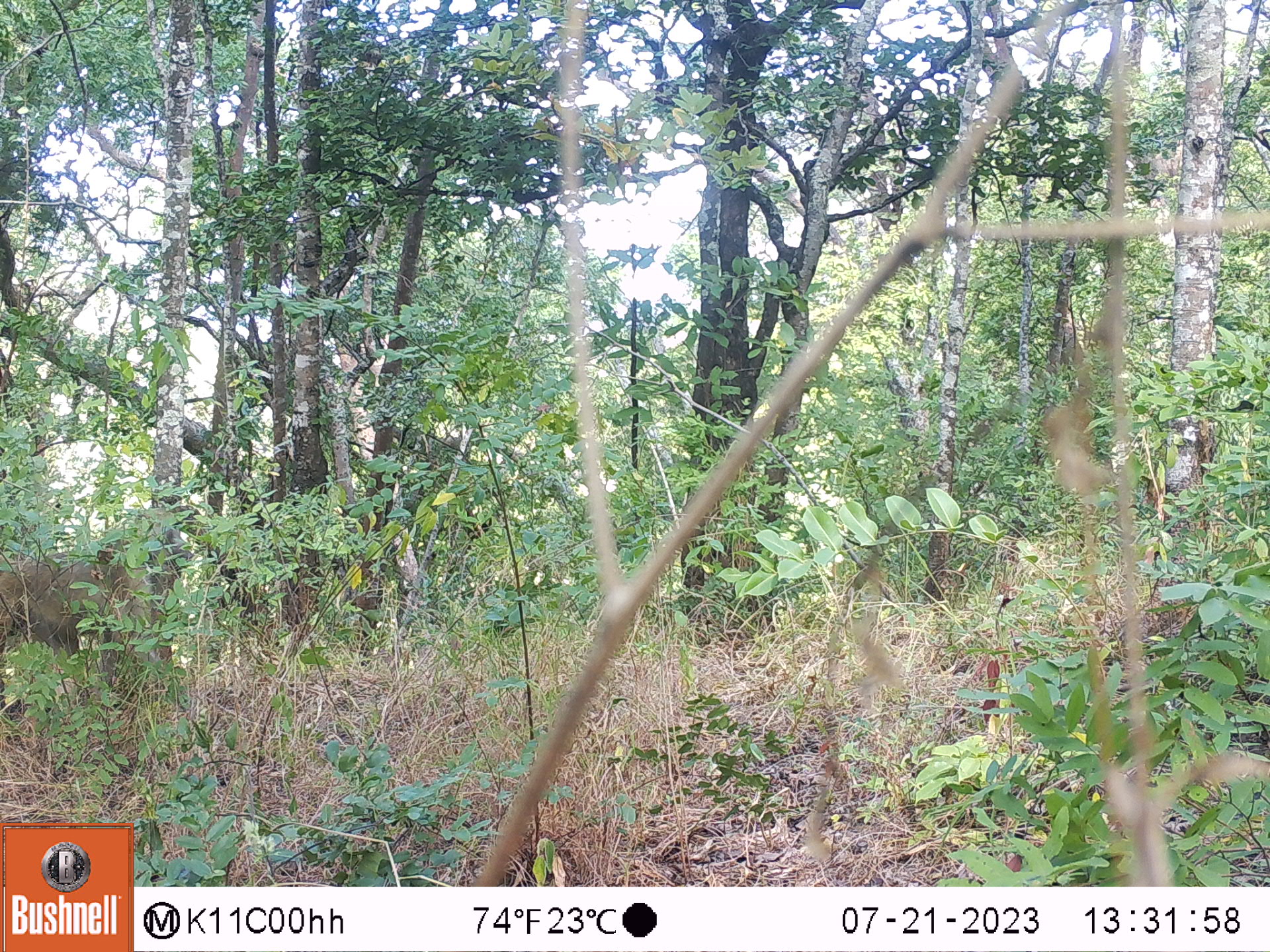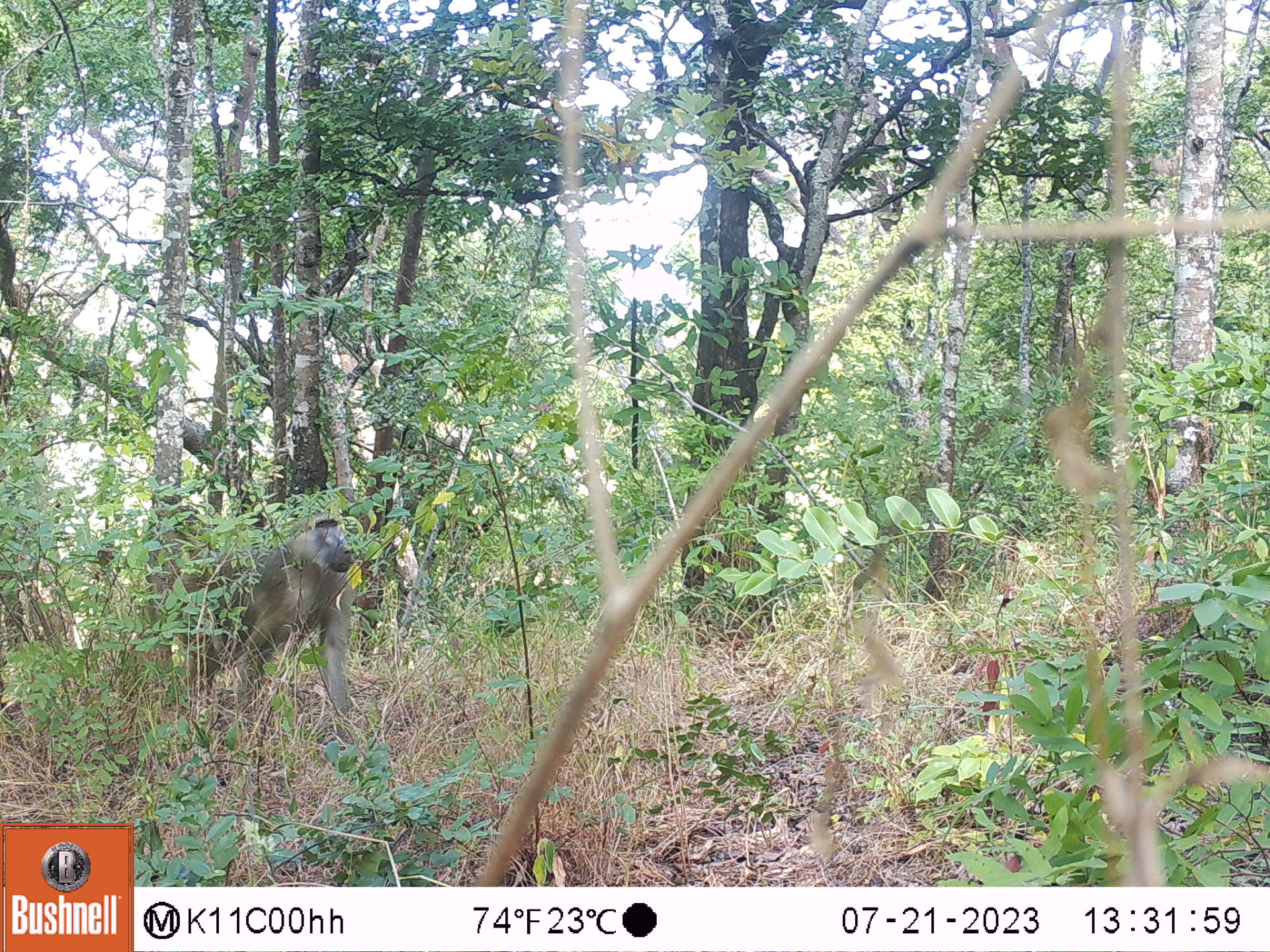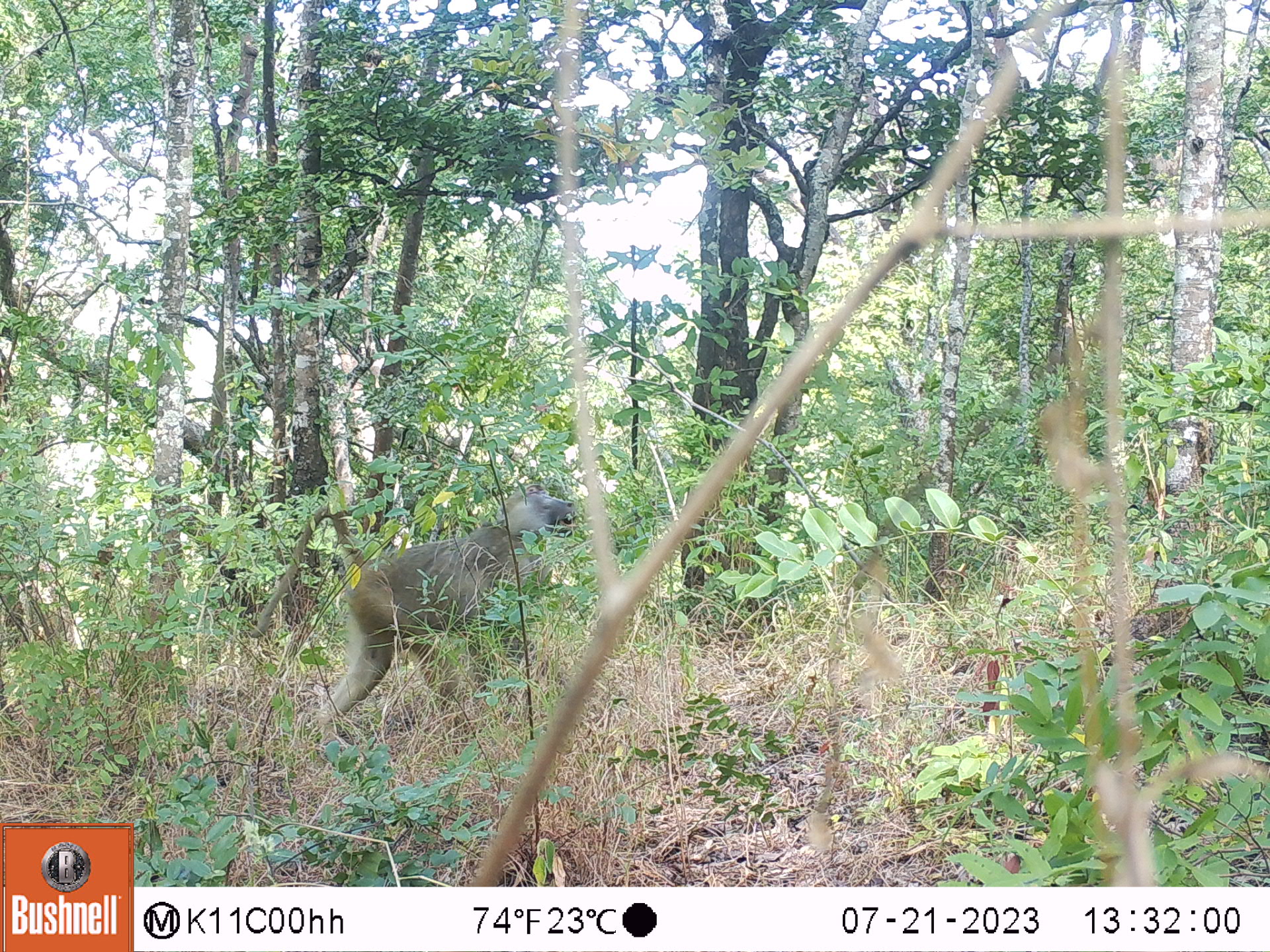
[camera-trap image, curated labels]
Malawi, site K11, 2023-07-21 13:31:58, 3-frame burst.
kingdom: Animalia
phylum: Chordata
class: Mammalia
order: Primates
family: Cercopithecidae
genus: Papio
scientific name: Papio cynocephalus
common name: yellow baboon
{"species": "yellow baboon (Papio cynocephalus)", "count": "1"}